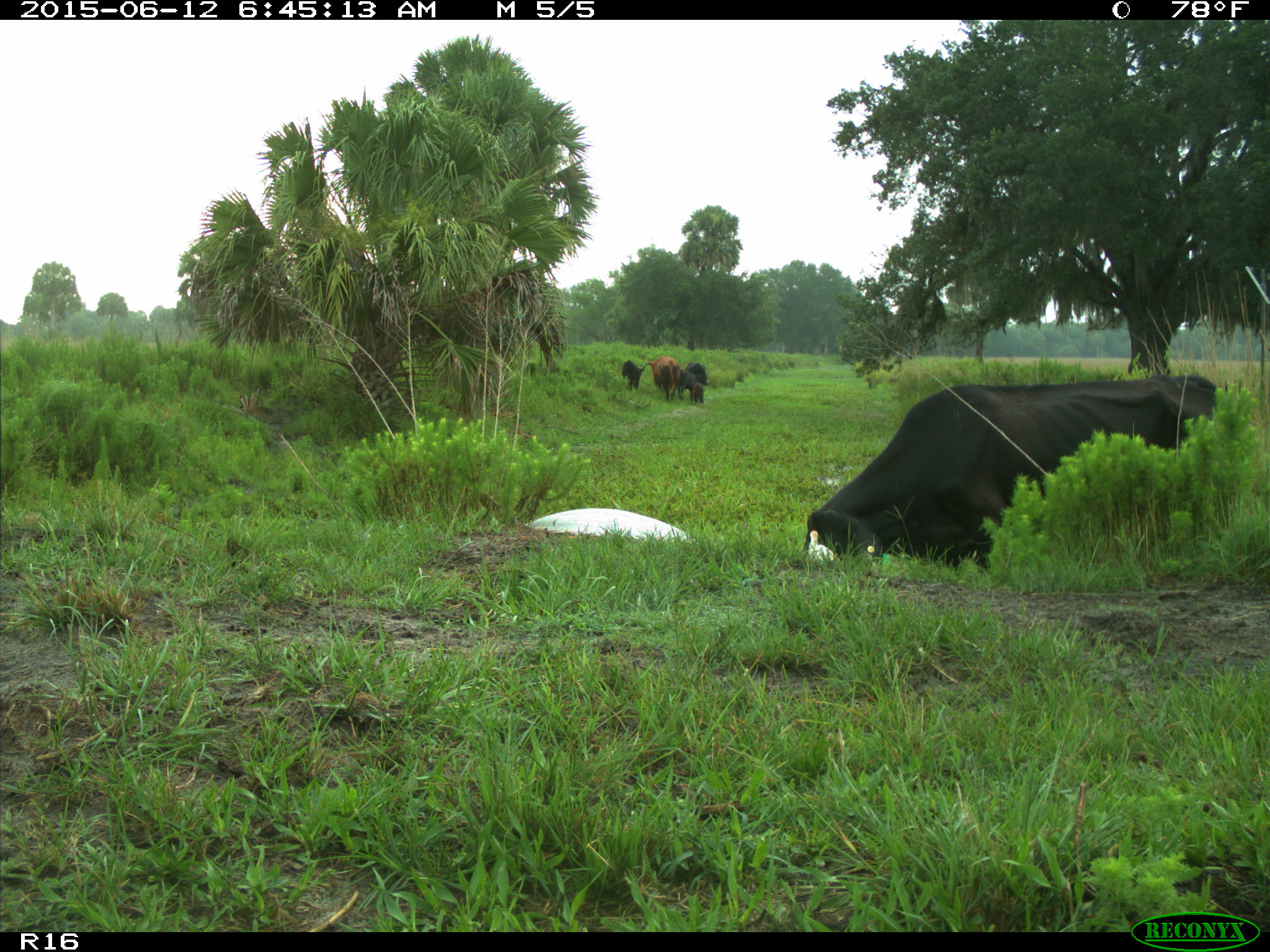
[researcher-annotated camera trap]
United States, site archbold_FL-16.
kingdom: Animalia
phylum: Chordata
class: Mammalia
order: Artiodactyla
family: Bovidae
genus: Bos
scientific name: Bos taurus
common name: domestic cow